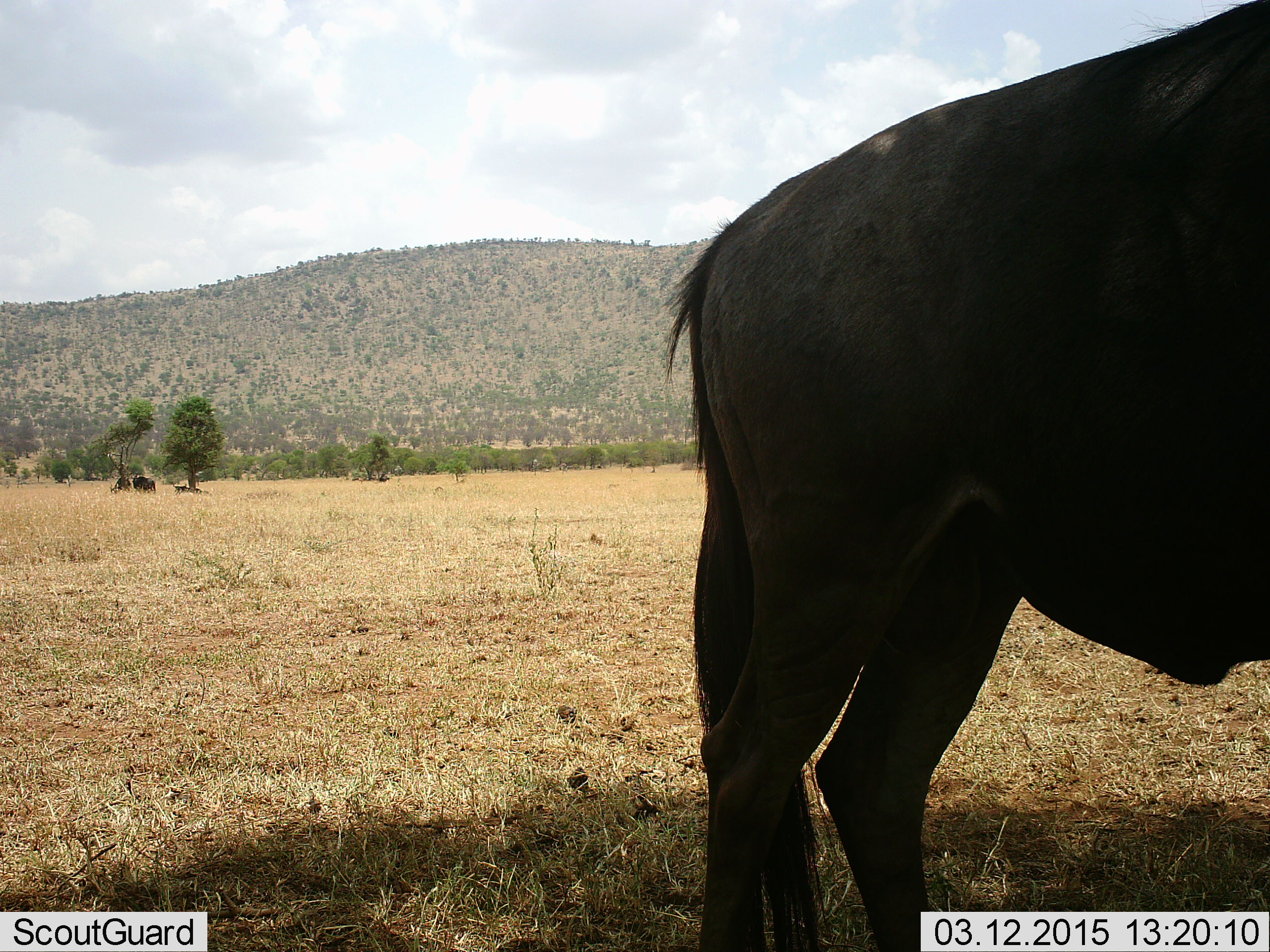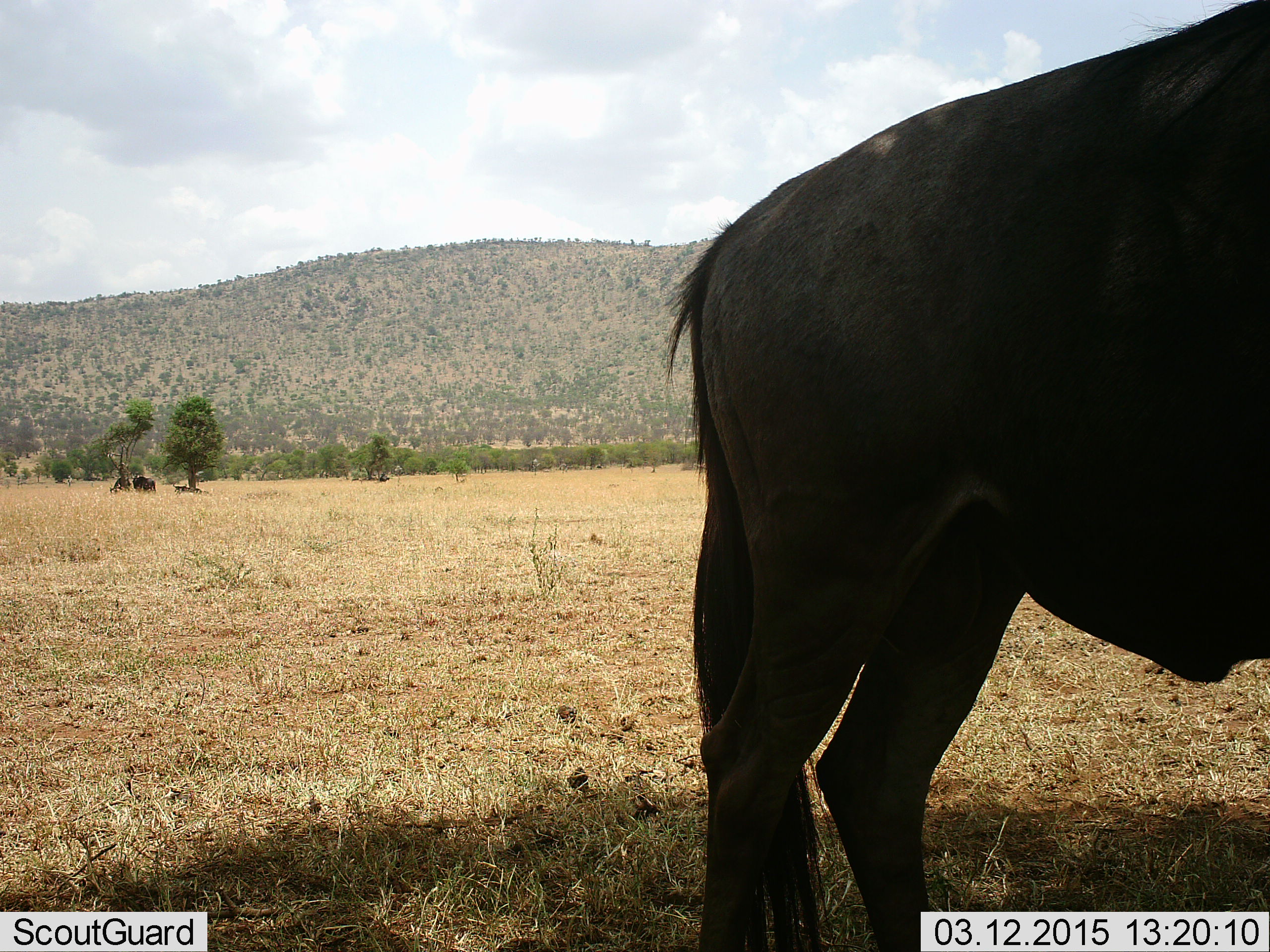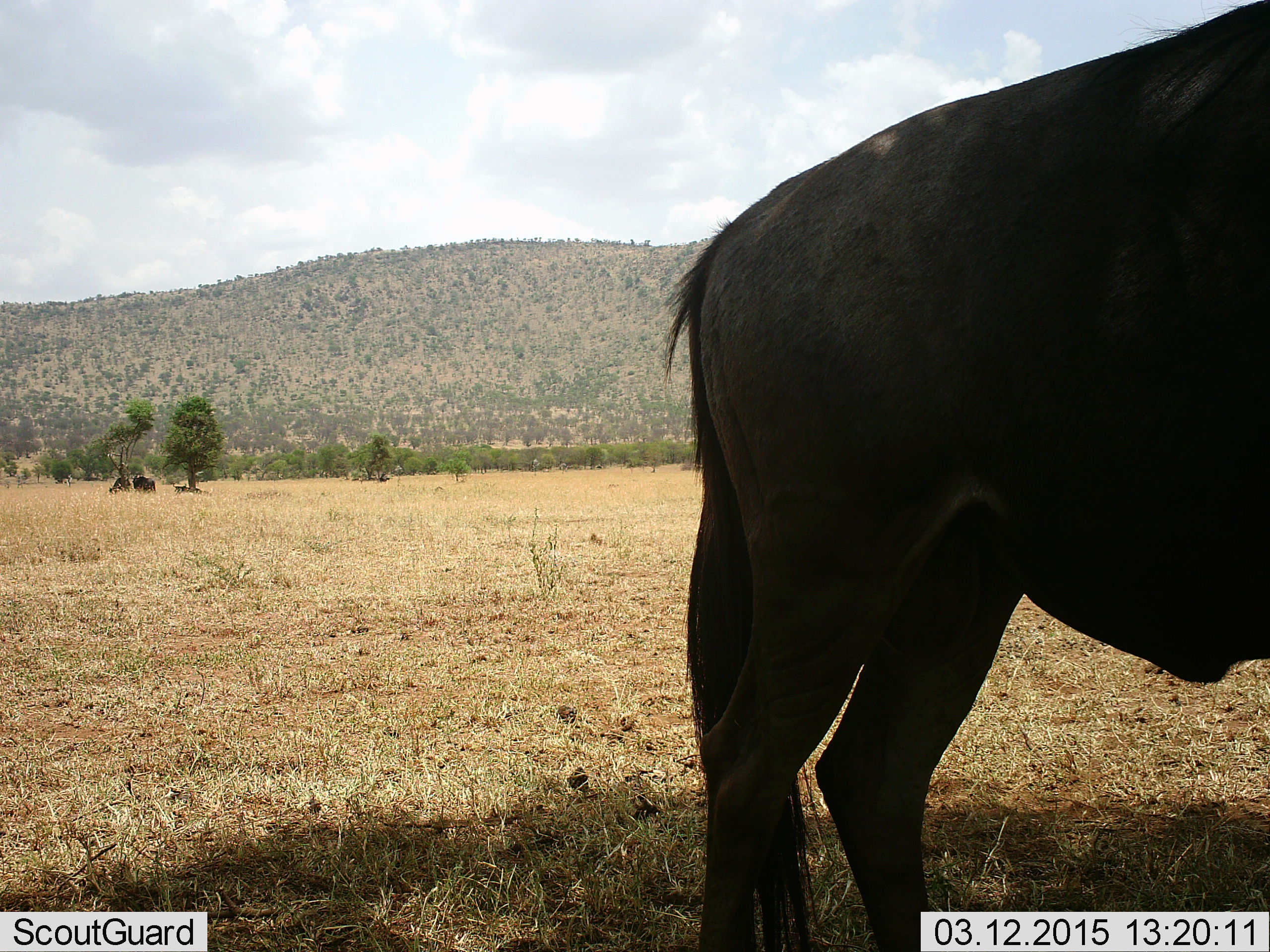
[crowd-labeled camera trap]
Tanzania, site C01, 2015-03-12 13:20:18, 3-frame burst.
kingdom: Animalia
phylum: Chordata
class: Mammalia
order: Artiodactyla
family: Bovidae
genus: Connochaetes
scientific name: Connochaetes taurinus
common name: blue wildebeest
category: wildebeest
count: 3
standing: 100%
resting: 30%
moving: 0%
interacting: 0%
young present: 0%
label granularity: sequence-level